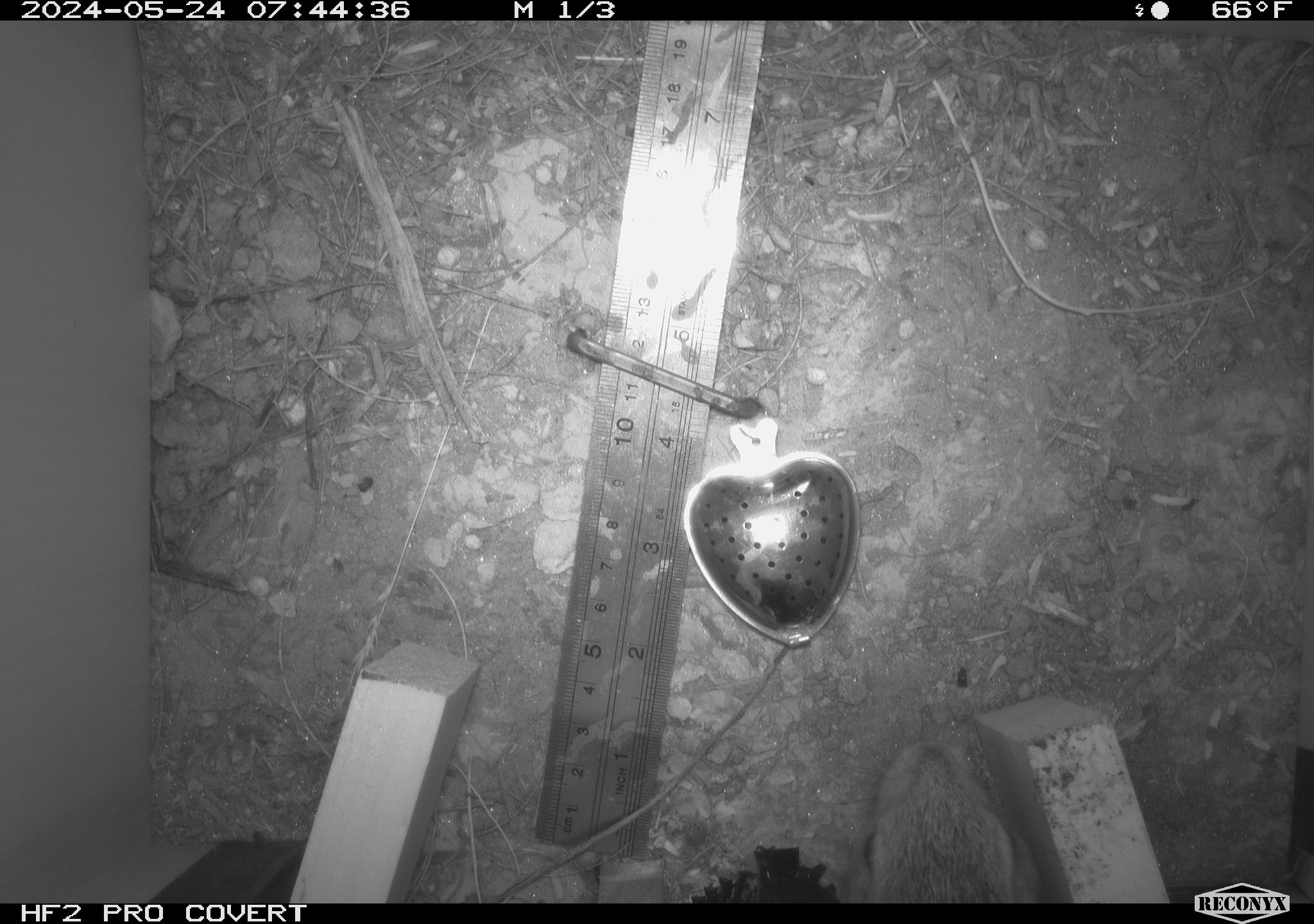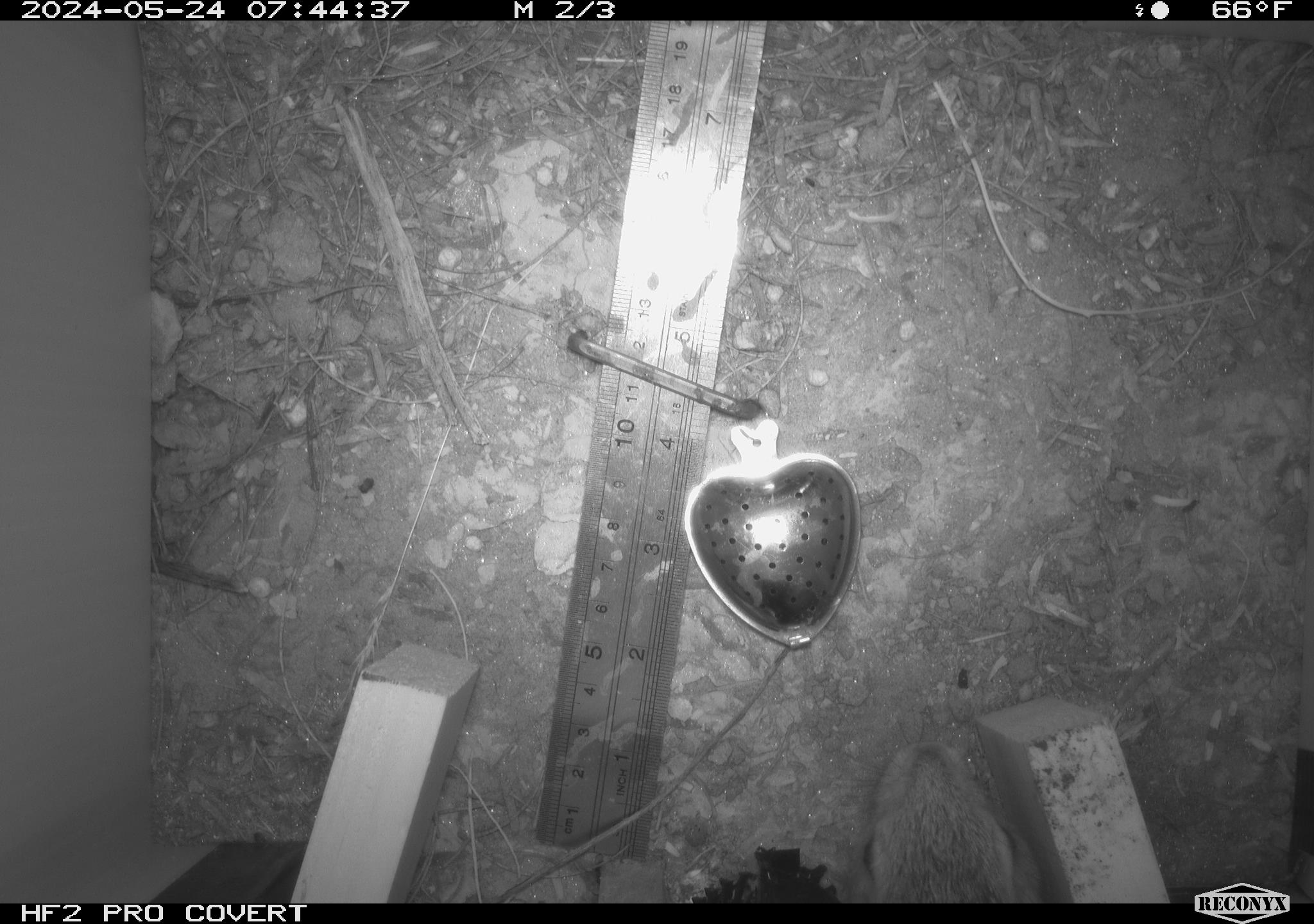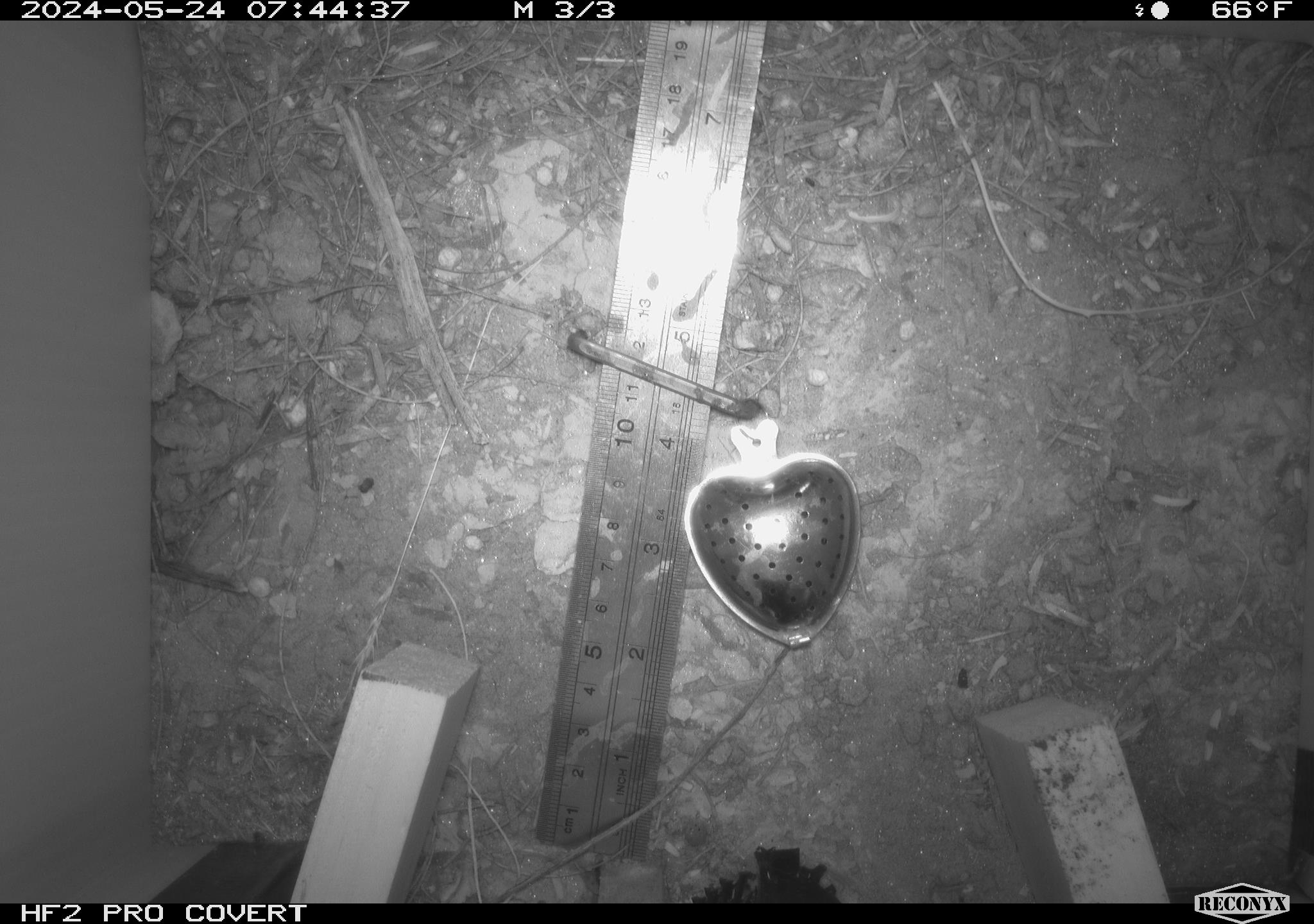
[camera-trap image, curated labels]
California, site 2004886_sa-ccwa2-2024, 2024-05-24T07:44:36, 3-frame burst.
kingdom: Animalia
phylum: Chordata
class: Mammalia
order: Lagomorpha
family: Leporidae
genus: Sylvilagus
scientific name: Sylvilagus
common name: cottontail rabbits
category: sylvilagus species